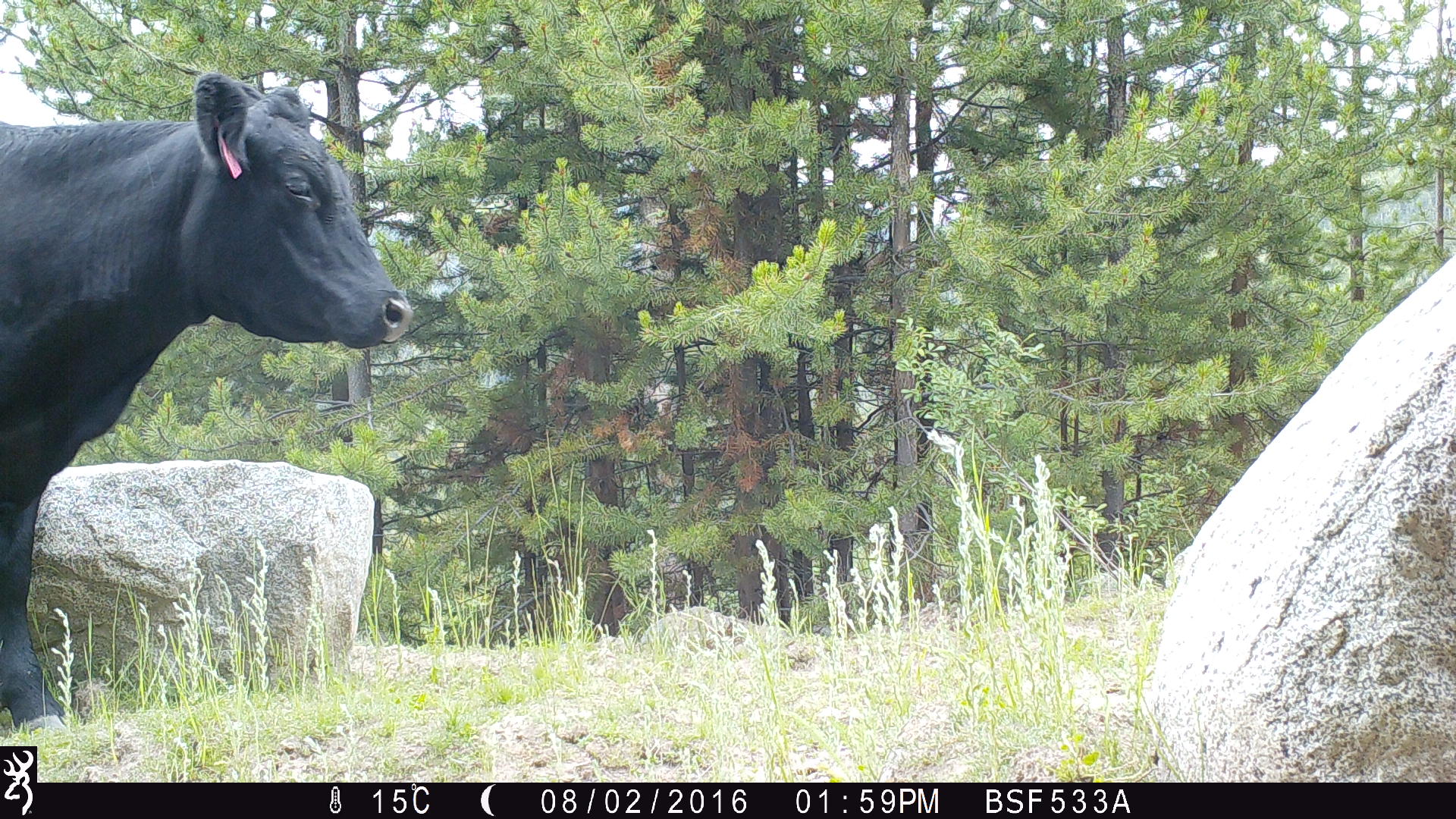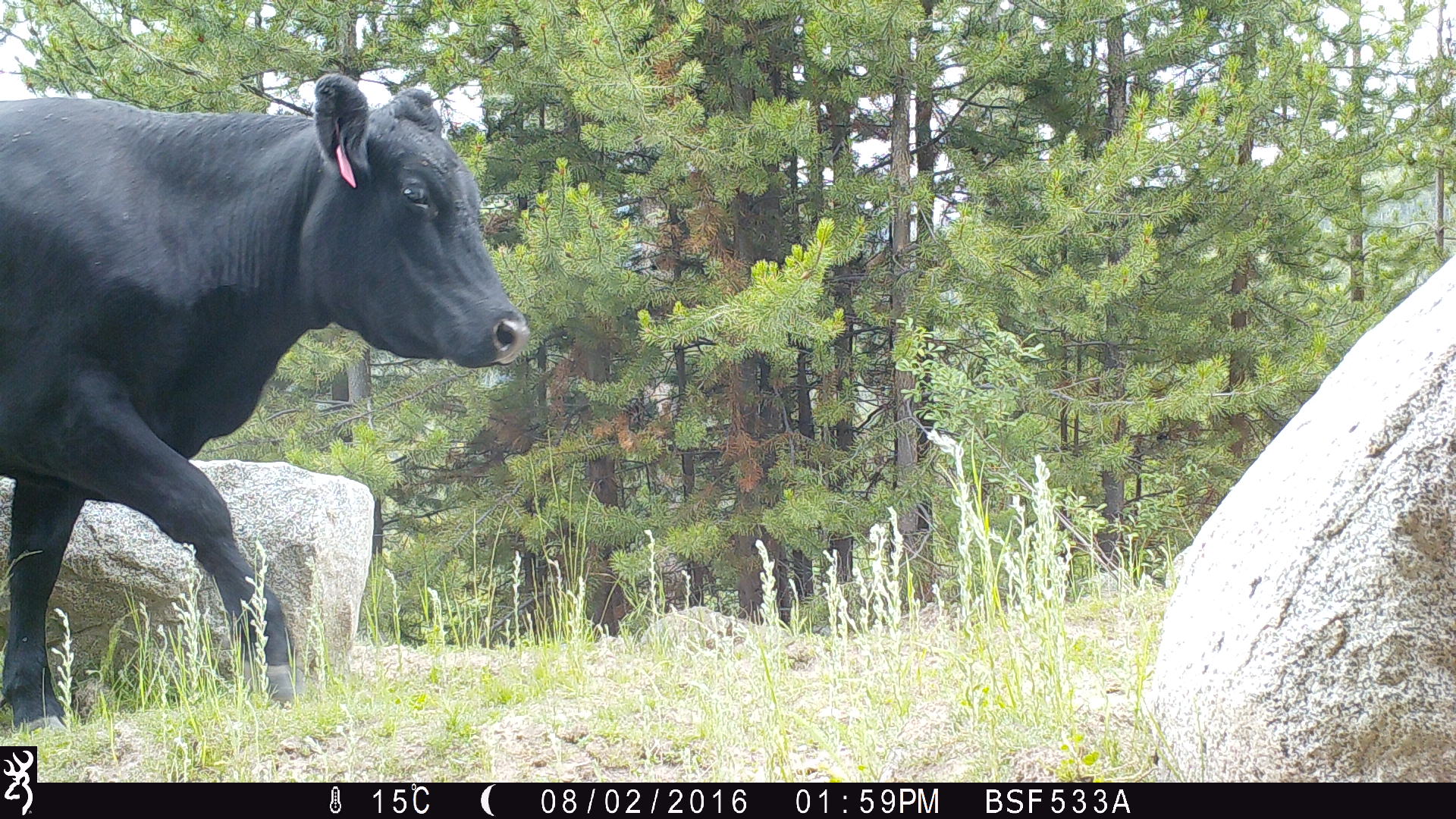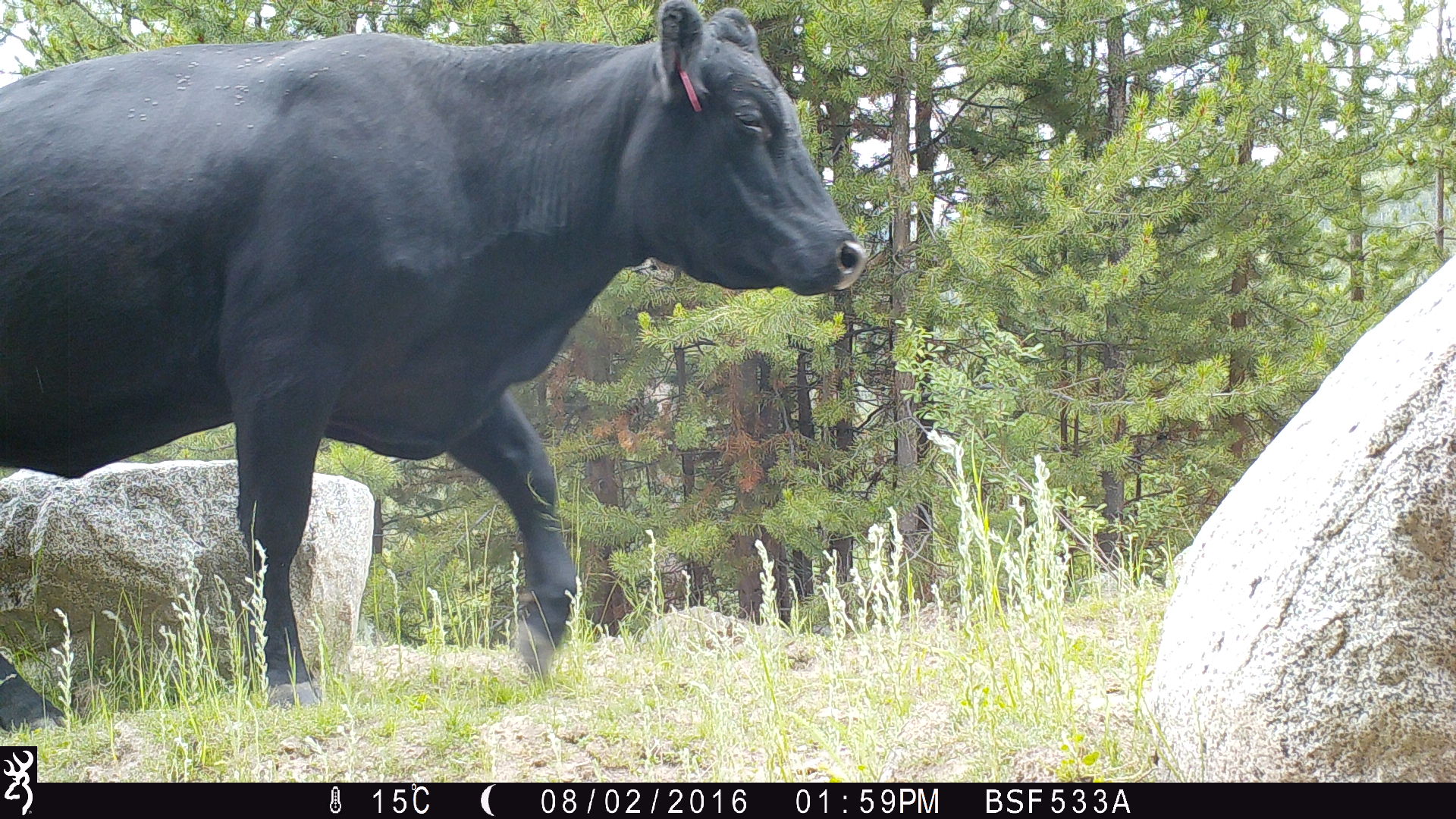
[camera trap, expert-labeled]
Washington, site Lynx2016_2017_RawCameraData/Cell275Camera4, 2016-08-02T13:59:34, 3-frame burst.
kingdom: Animalia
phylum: Chordata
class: Mammalia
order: Artiodactyla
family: Bovidae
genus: Bos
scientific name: Bos taurus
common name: domestic cattle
Domestic cattle (Bos taurus). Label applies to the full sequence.